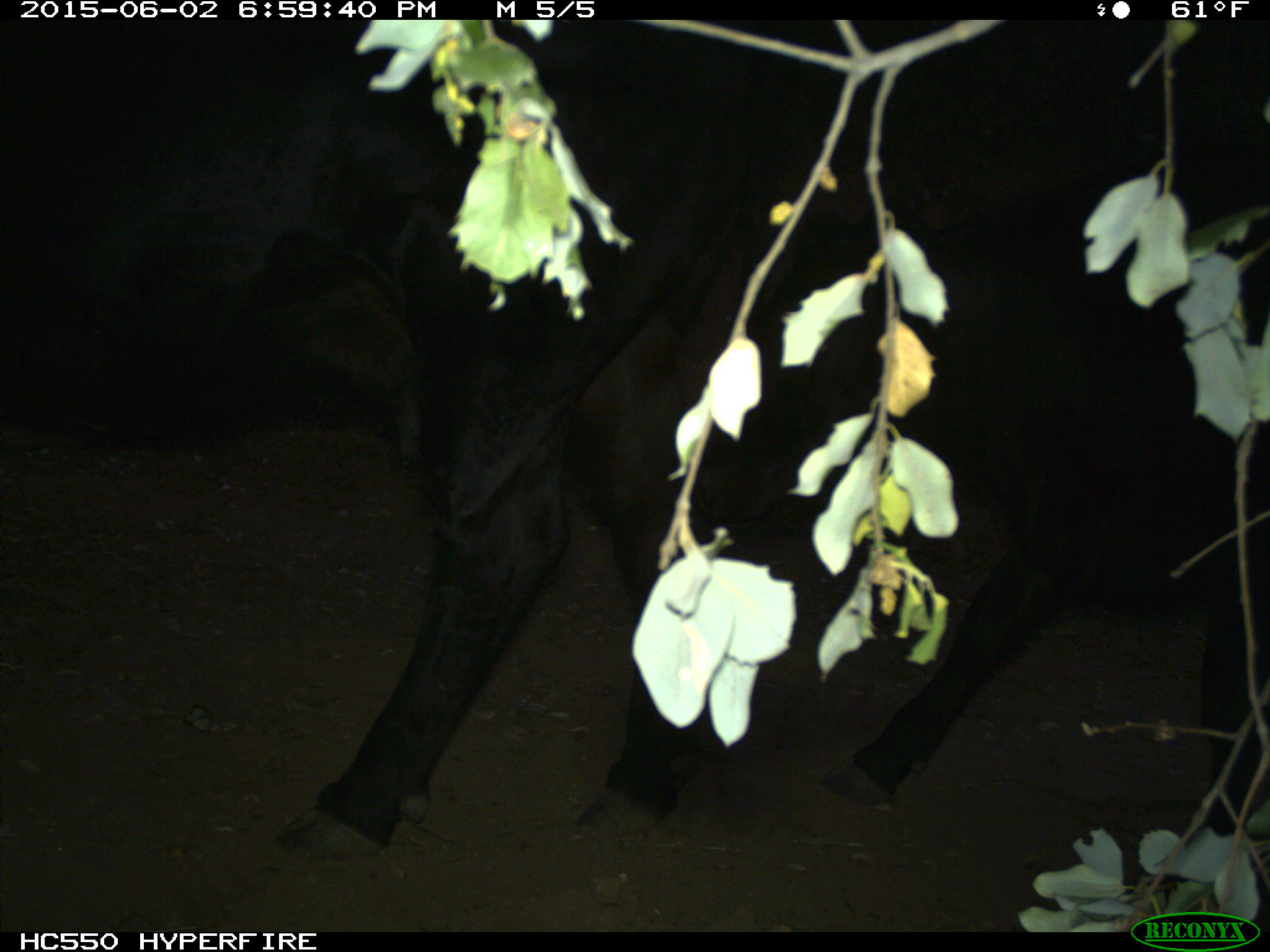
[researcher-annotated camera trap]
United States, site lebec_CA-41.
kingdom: Animalia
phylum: Chordata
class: Mammalia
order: Artiodactyla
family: Bovidae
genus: Bos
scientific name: Bos taurus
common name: domestic cow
Bos taurus (domestic cow).